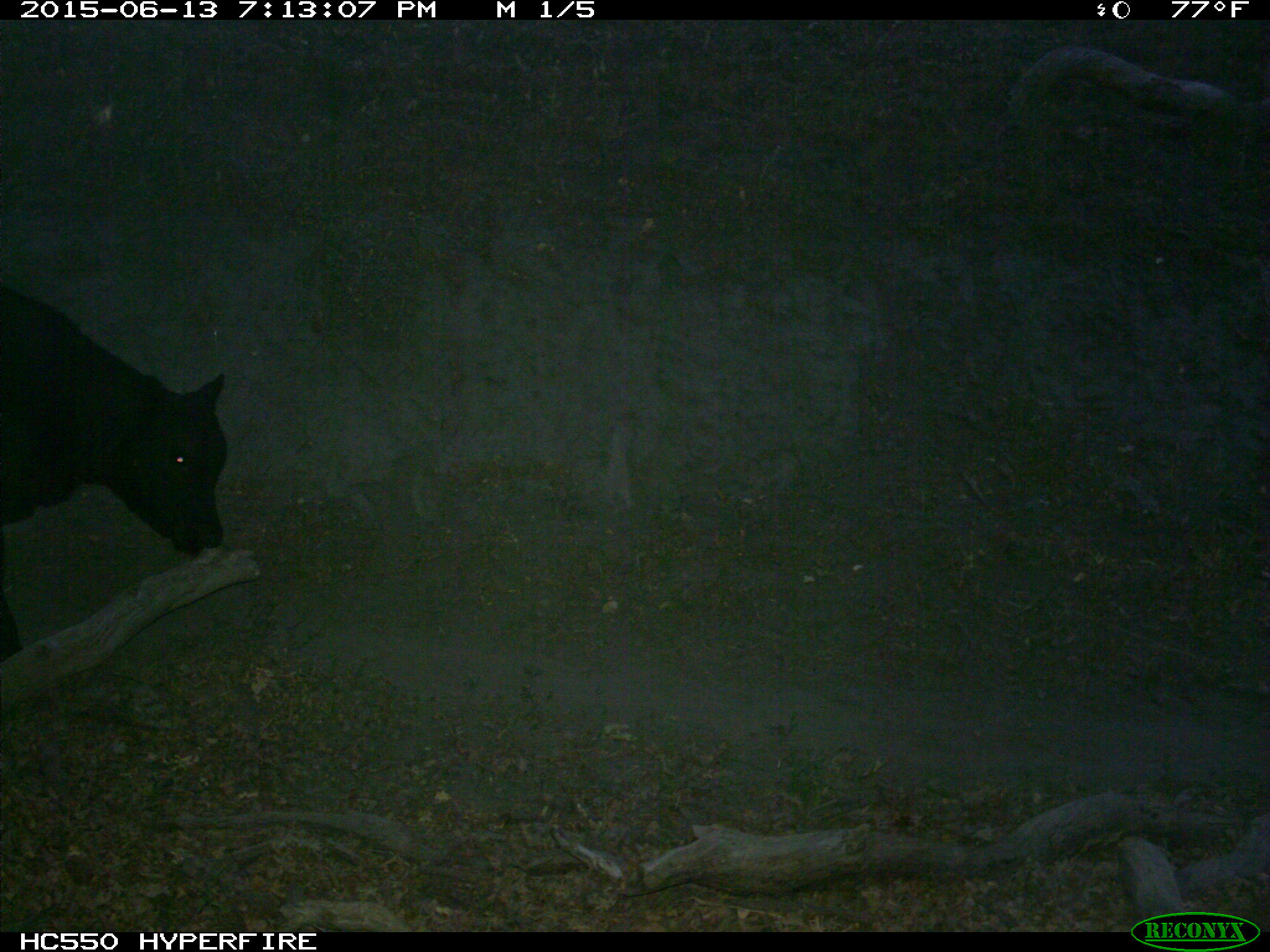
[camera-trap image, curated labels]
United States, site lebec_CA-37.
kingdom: Animalia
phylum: Chordata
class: Mammalia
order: Artiodactyla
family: Bovidae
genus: Bos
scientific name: Bos taurus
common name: domestic cow